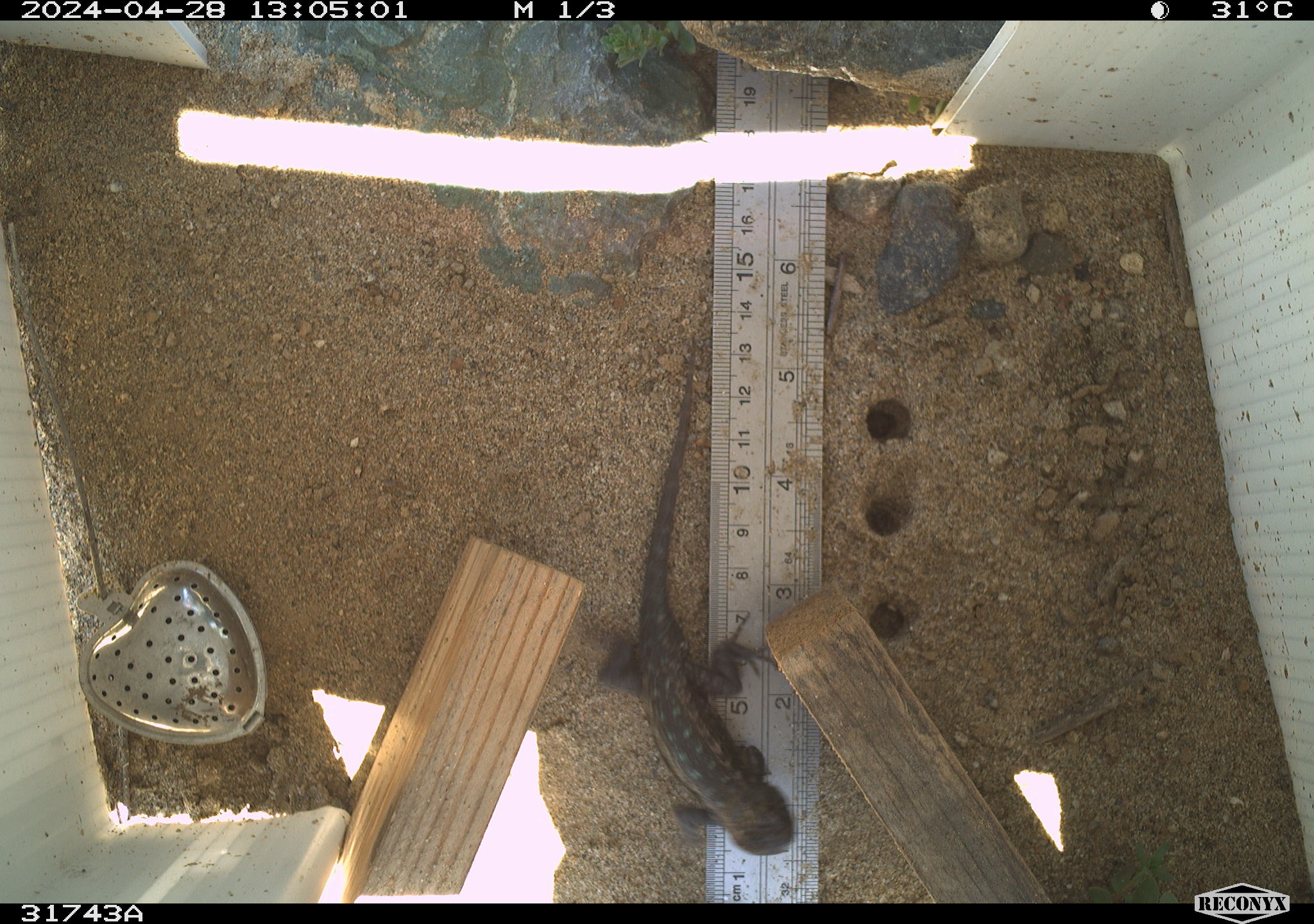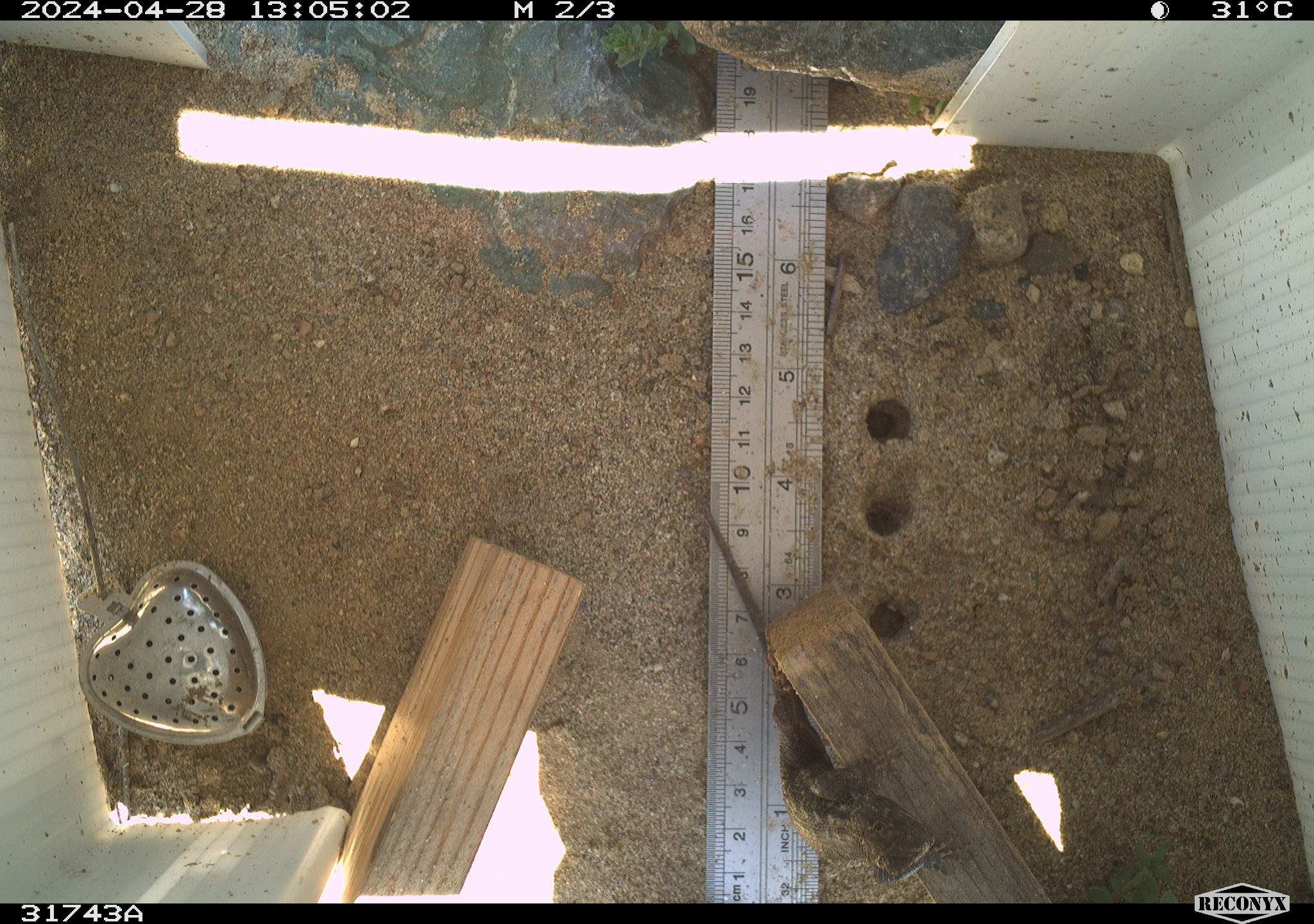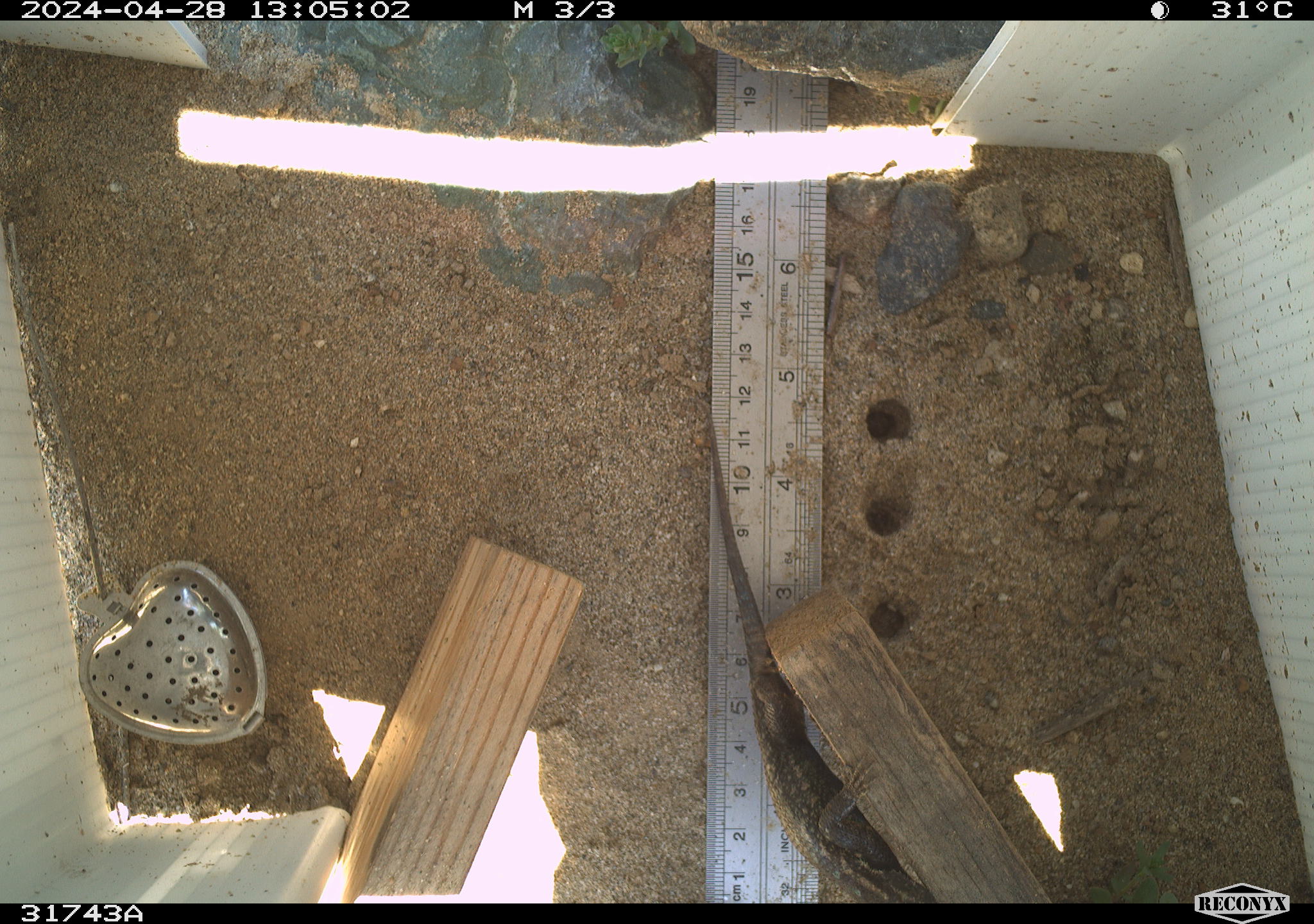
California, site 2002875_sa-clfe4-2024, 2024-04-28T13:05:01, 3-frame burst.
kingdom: Animalia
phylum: Chordata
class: Reptilia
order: Squamata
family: Phrynosomatidae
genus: Sceloporus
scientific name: Sceloporus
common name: spiny lizards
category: sceloporus species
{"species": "sceloporus species (spiny lizards) (Sceloporus)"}